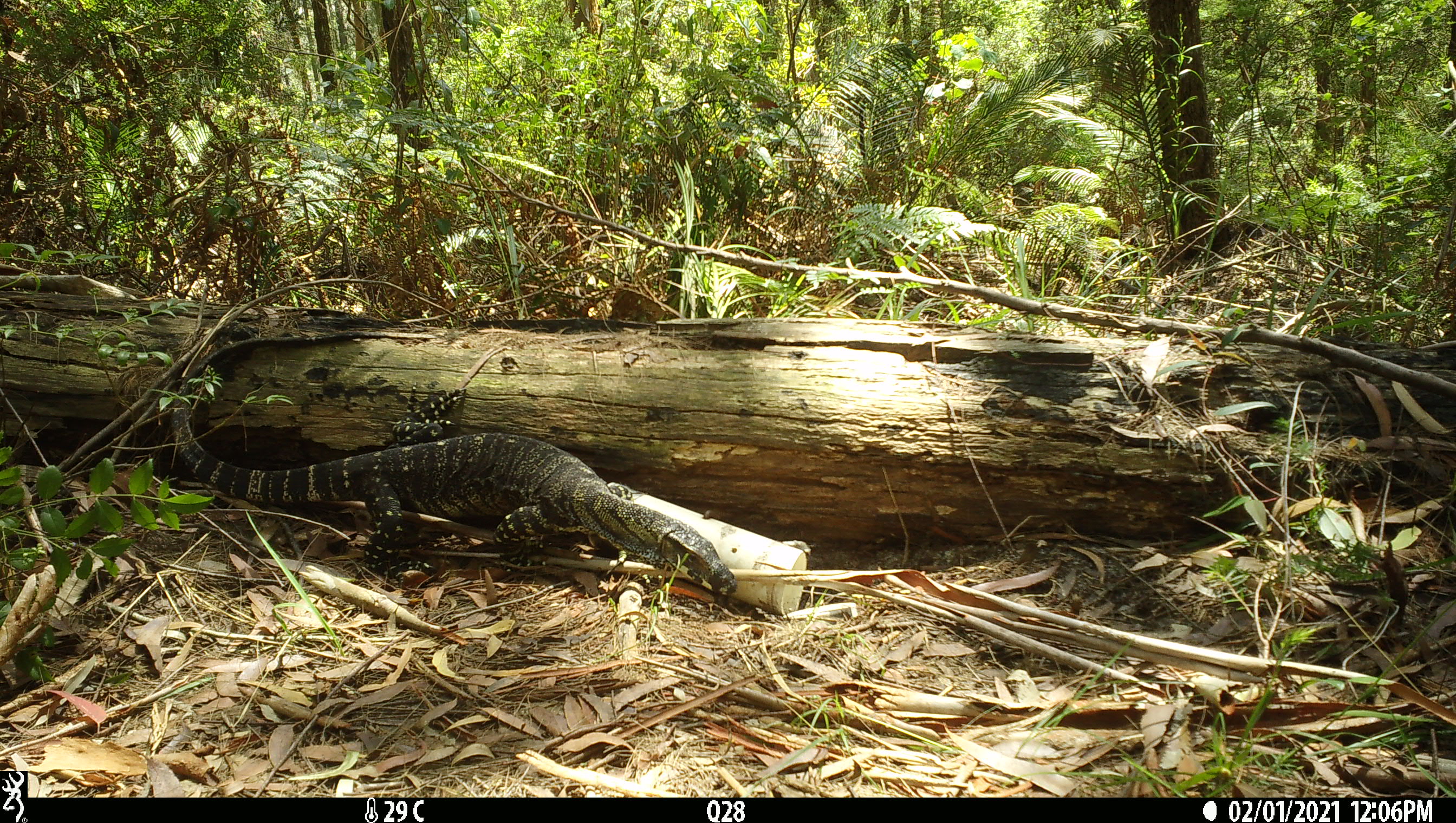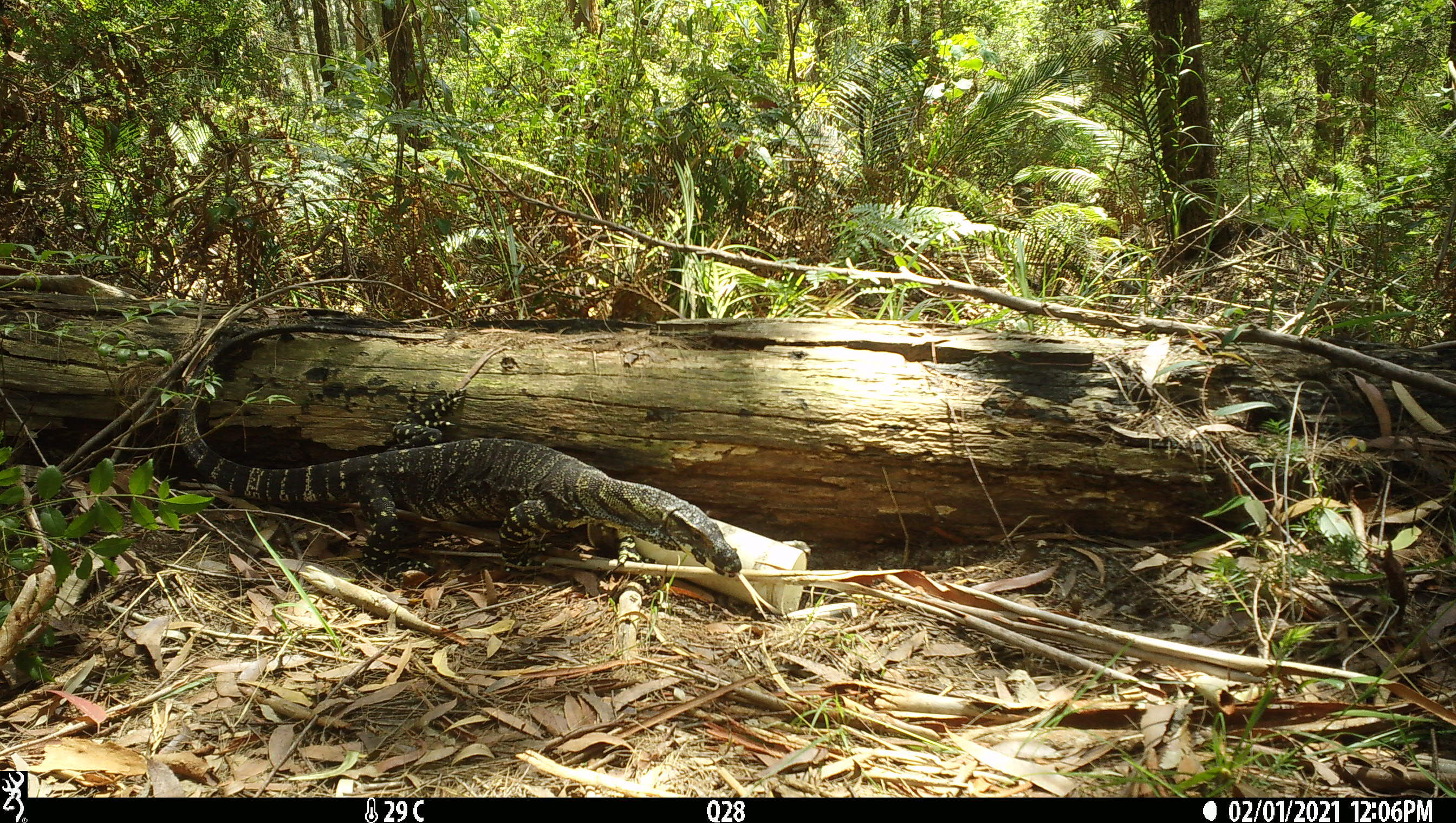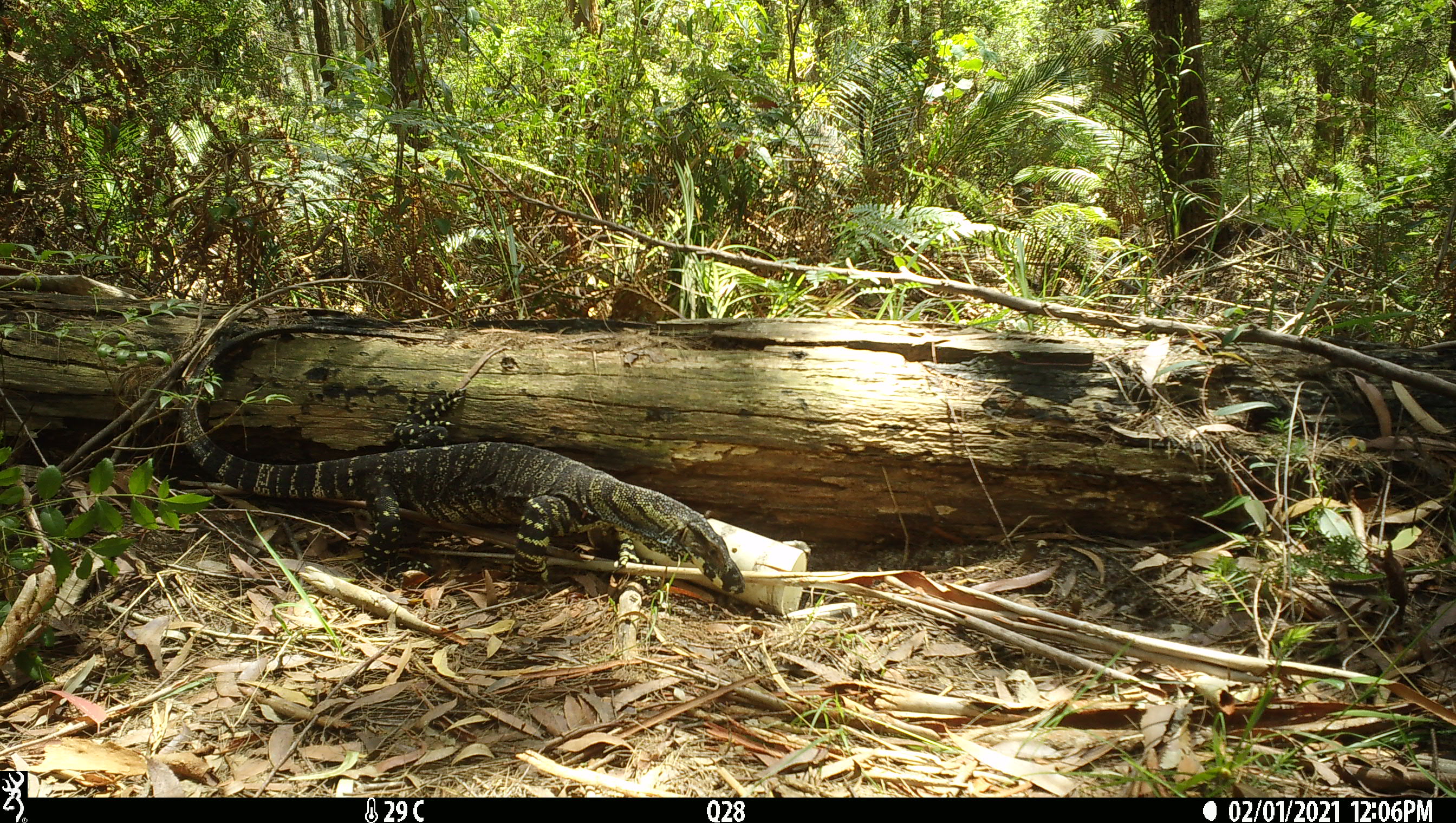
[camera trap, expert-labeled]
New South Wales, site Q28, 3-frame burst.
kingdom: Animalia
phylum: Chordata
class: Reptilia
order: Squamata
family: Varanidae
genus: Varanus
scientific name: Varanus varius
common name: lace monitor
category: goanna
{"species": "goanna (lace monitor) (Varanus varius)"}